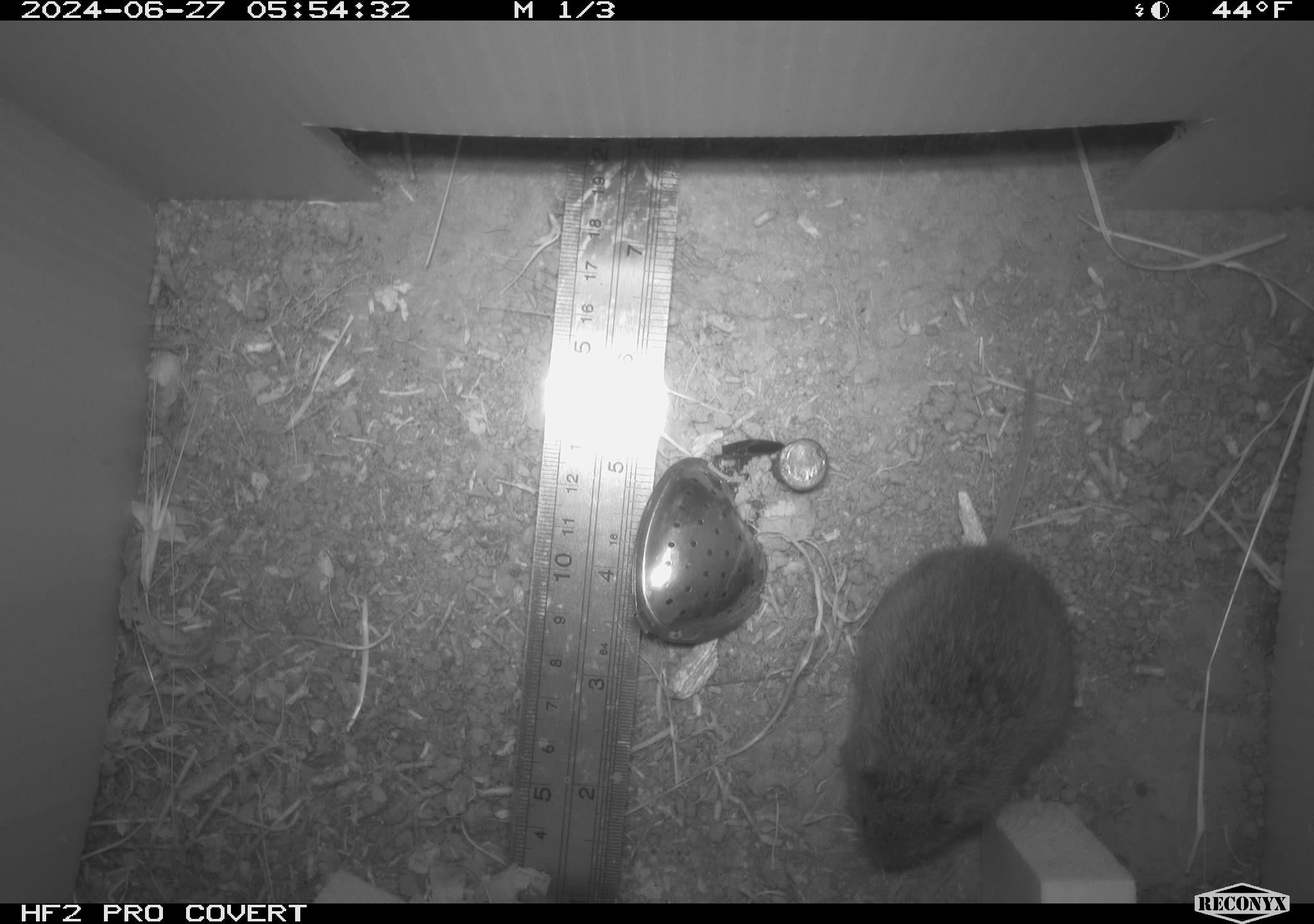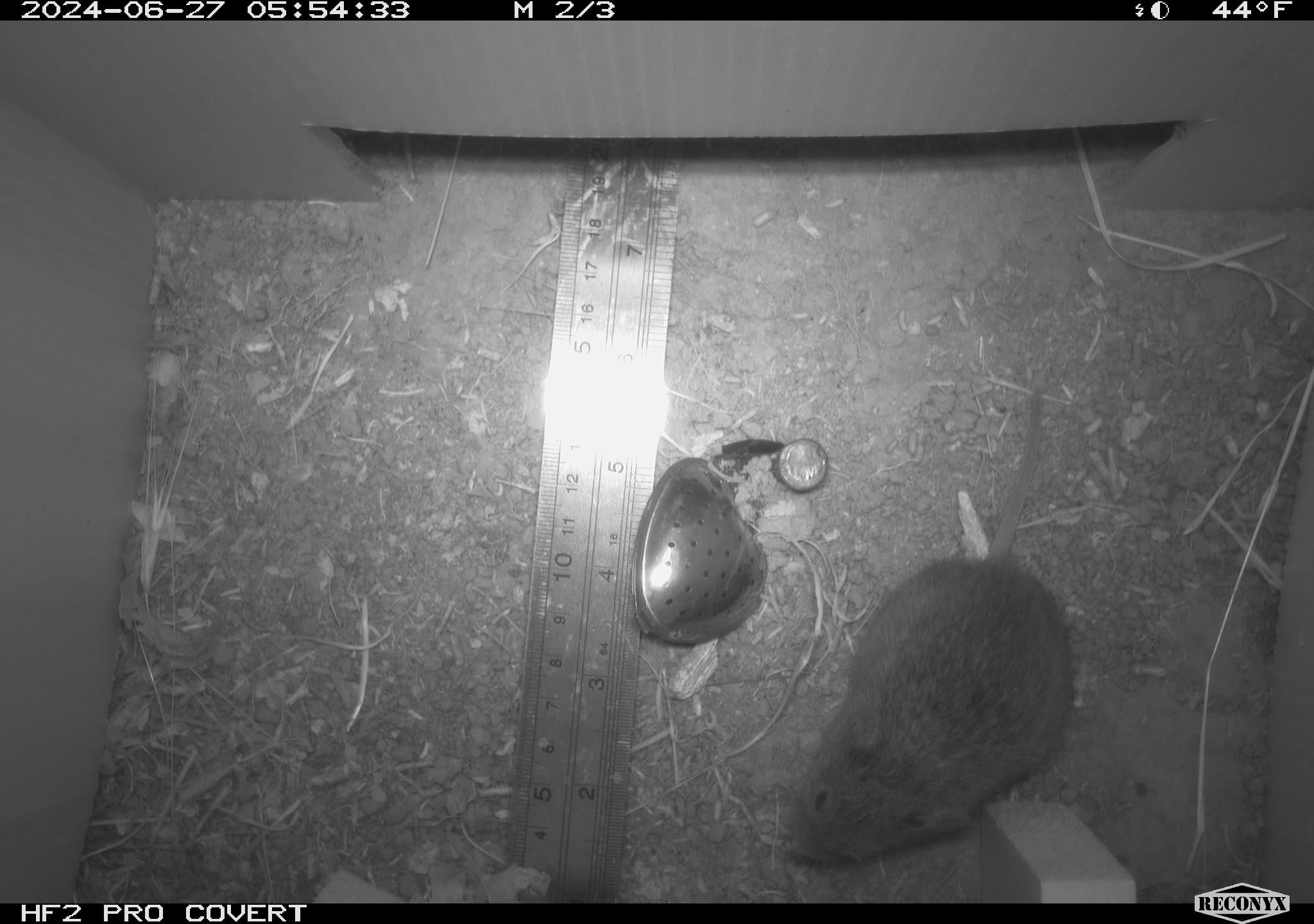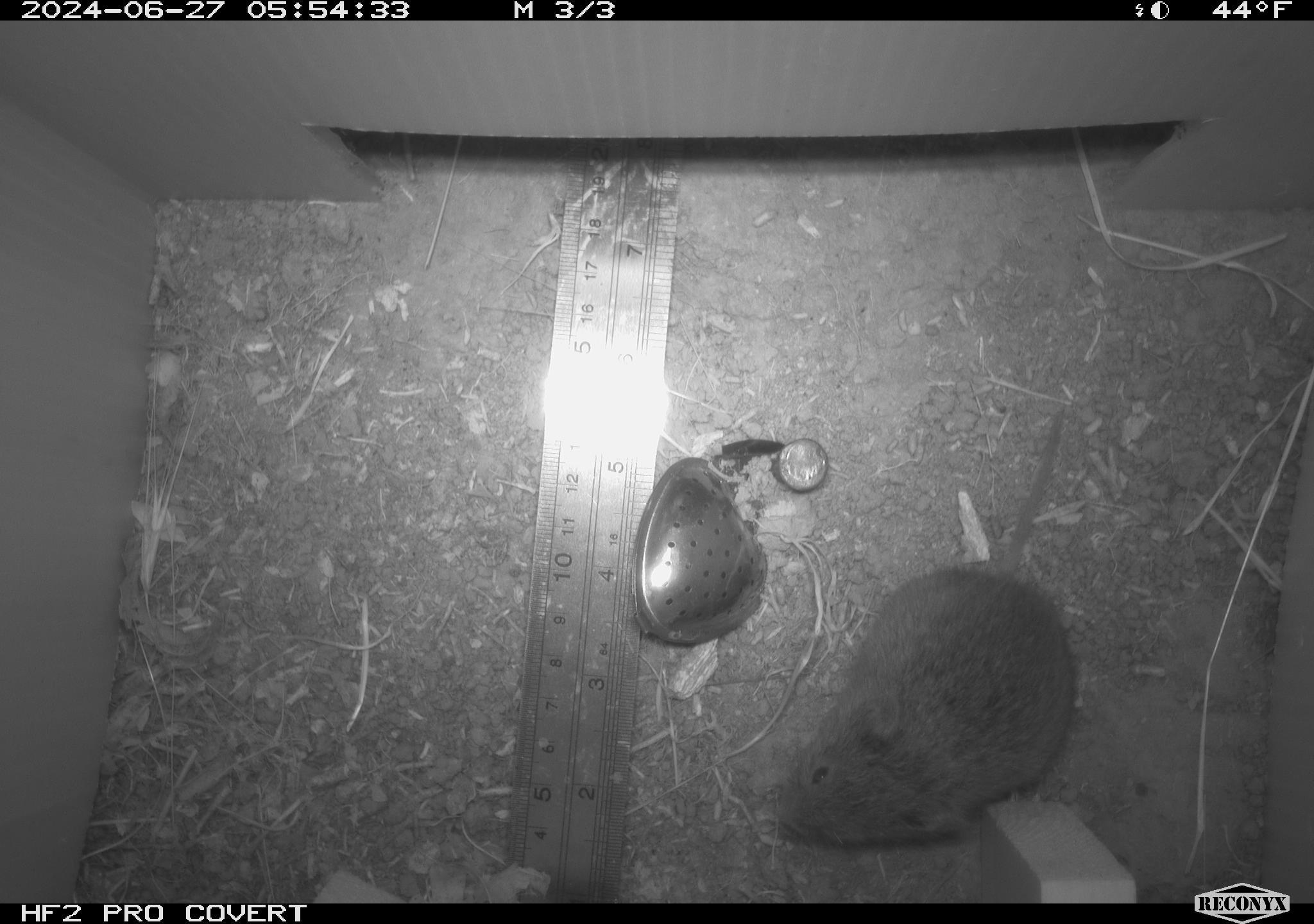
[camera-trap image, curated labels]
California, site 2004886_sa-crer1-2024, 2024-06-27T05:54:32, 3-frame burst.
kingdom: Animalia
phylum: Chordata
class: Mammalia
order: Rodentia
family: Cricetidae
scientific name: Arvicolinae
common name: voles, lemmings, and muskrats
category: arvicolinae subfamily